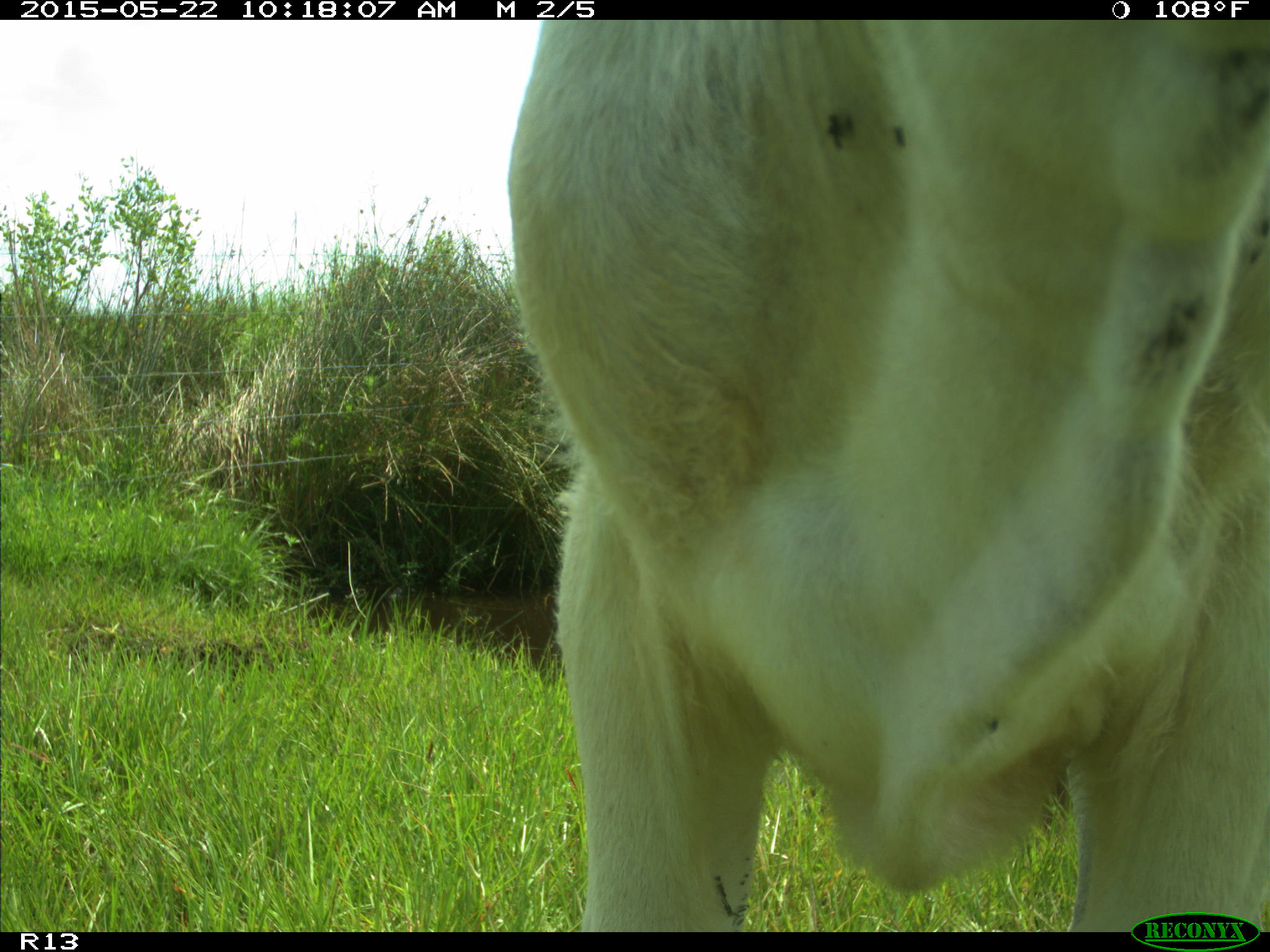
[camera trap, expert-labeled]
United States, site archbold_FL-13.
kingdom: Animalia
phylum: Chordata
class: Mammalia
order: Artiodactyla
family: Bovidae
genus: Bos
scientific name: Bos taurus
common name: domestic cow